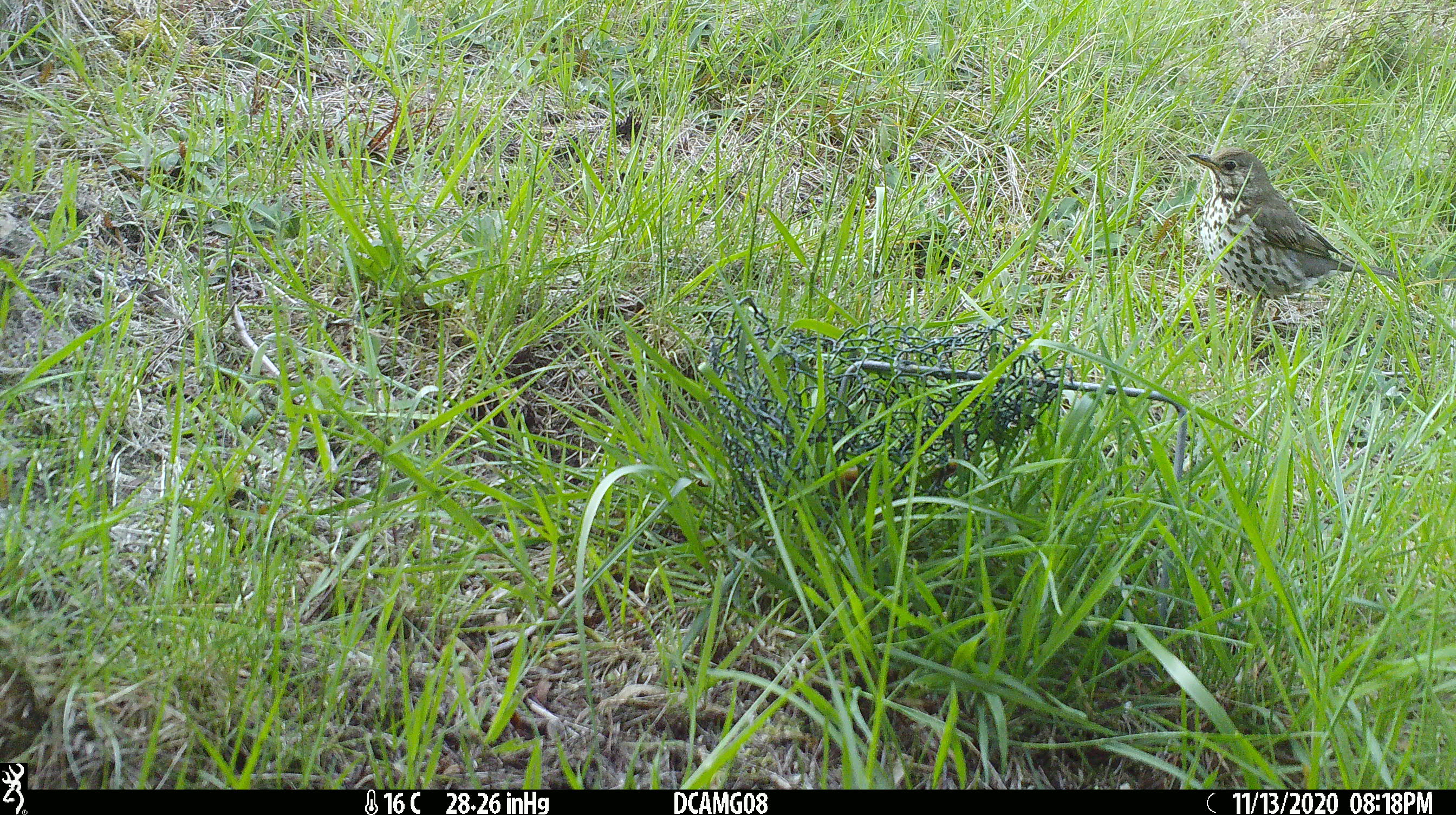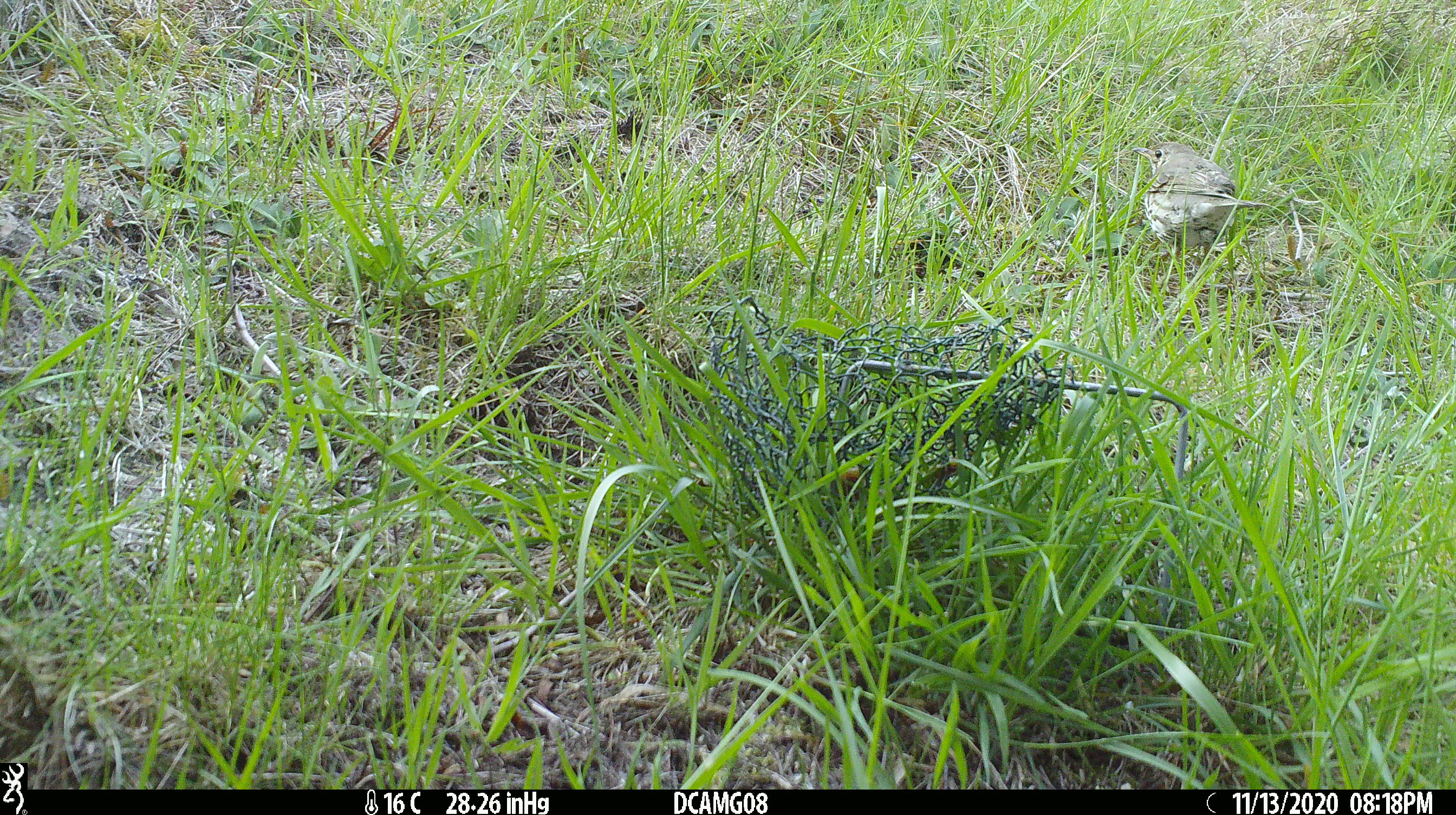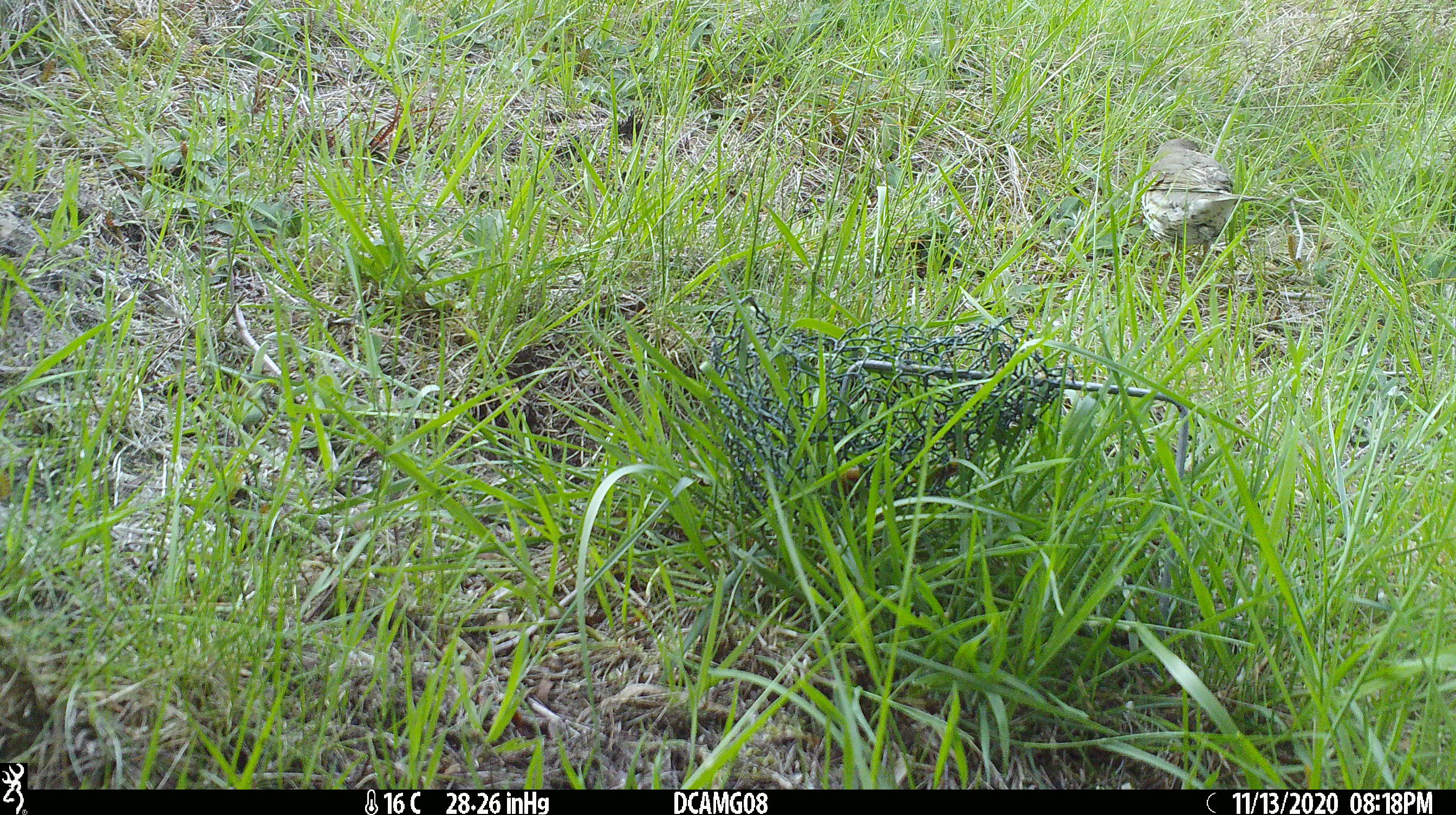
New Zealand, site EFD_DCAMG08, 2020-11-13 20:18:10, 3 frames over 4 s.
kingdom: Animalia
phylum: Chordata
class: Aves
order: Passeriformes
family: Turdidae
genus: Turdus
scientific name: Turdus philomelos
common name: song thrush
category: thrush